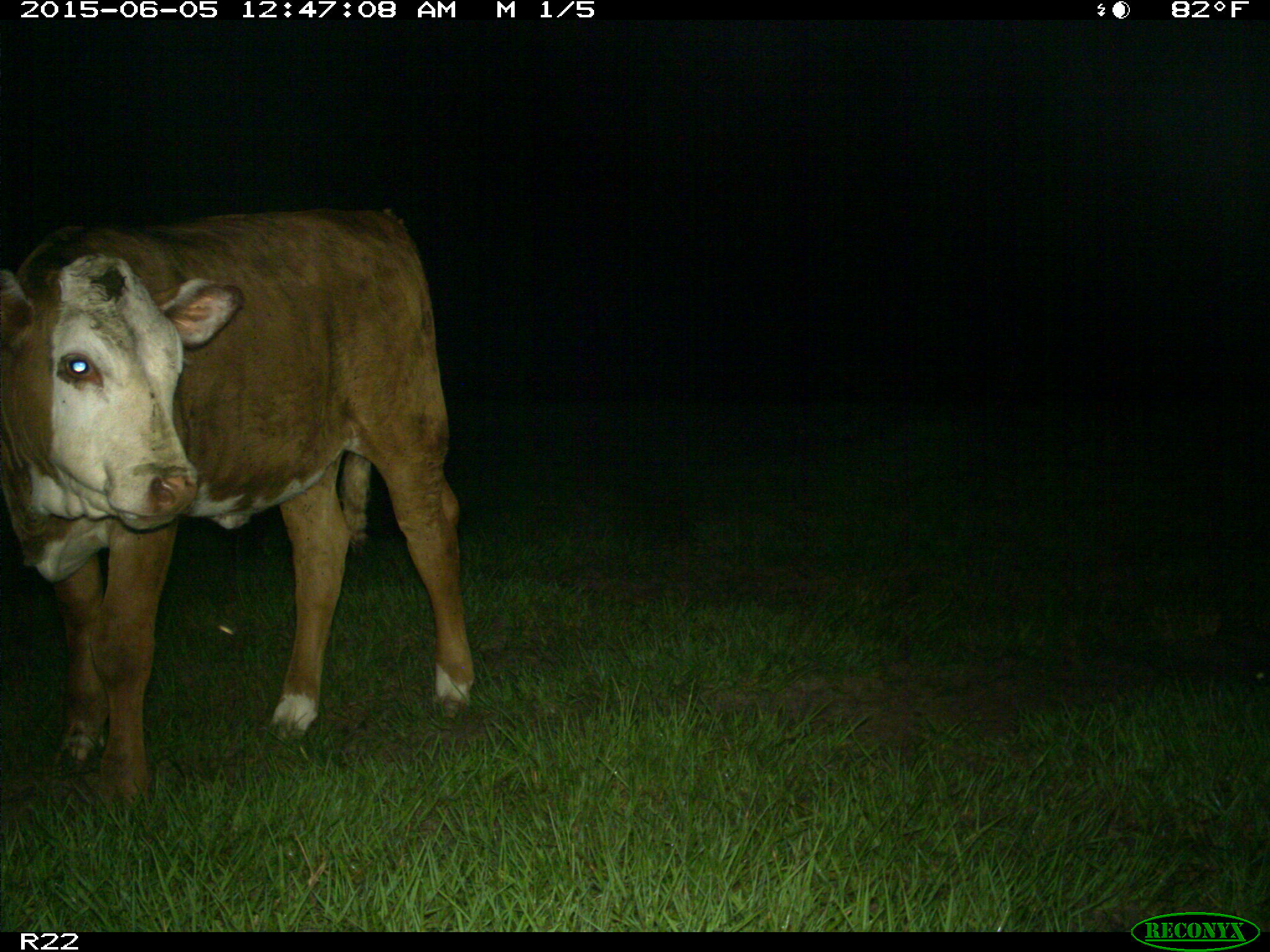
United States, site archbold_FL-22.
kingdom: Animalia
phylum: Chordata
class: Mammalia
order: Artiodactyla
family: Bovidae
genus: Bos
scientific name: Bos taurus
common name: domestic cow